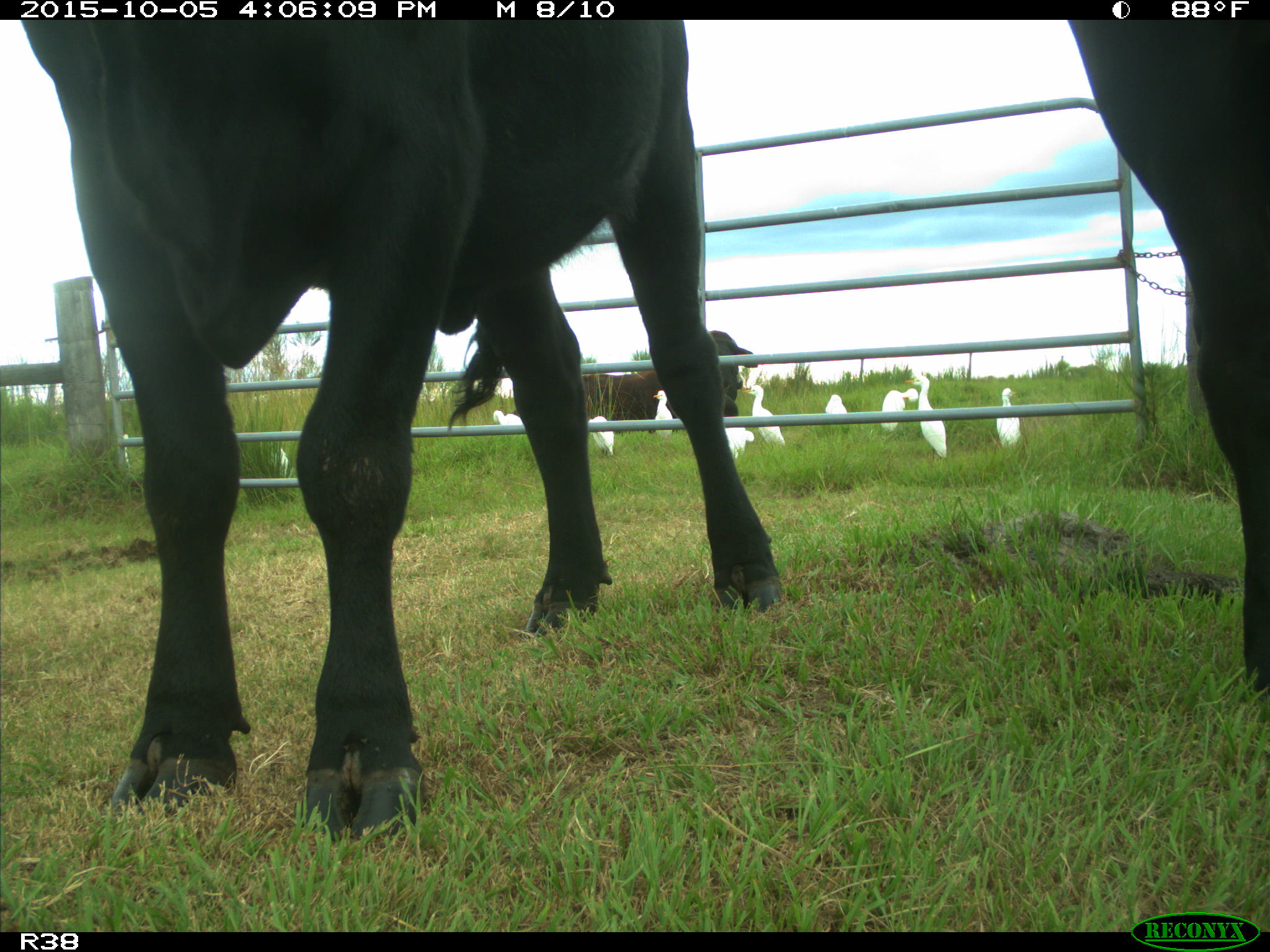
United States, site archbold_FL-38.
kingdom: Animalia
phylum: Chordata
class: Mammalia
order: Artiodactyla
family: Bovidae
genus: Bos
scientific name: Bos taurus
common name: domestic cow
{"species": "Bos taurus (domestic cow)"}